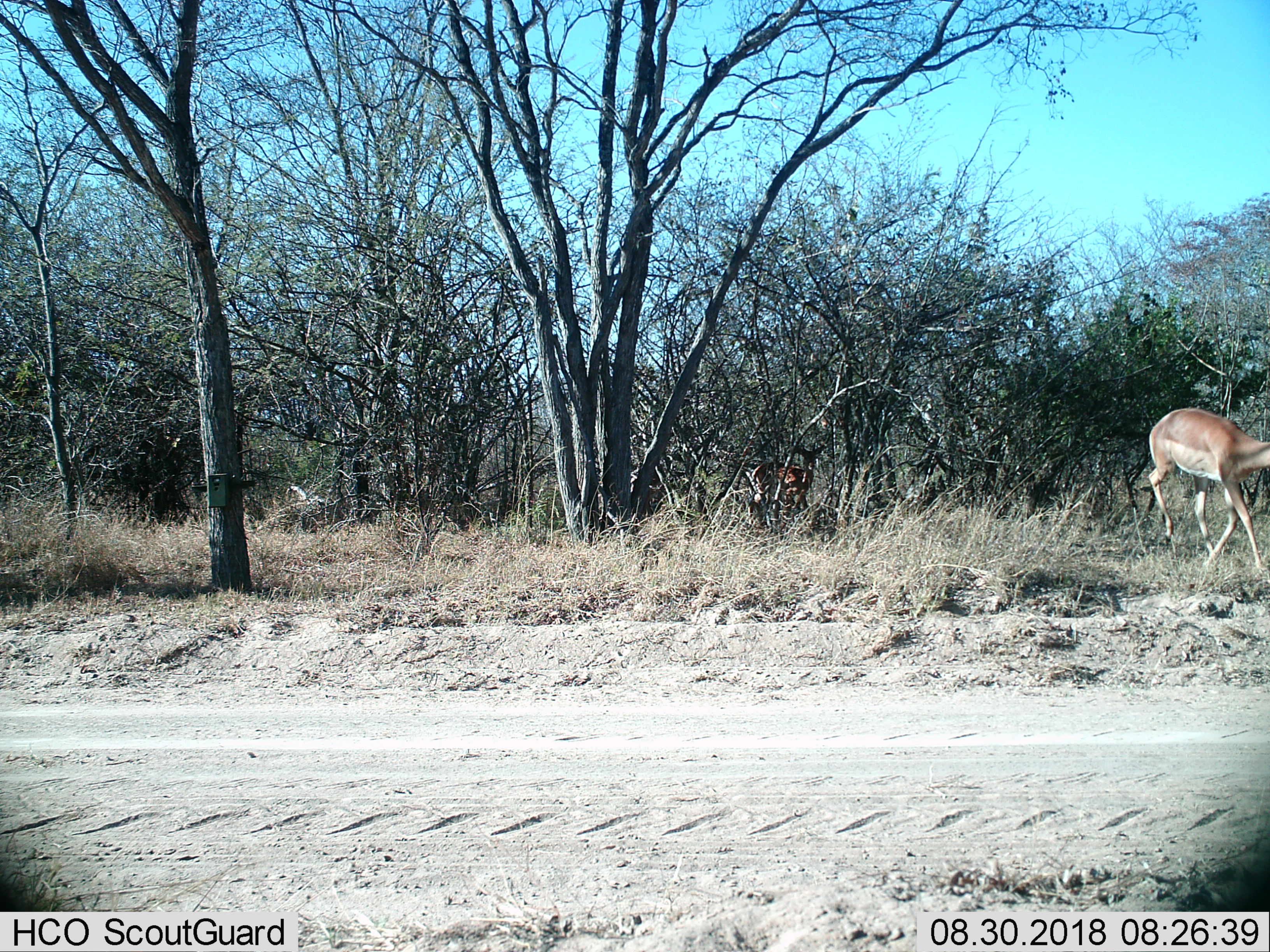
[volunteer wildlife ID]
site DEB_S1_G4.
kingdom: Animalia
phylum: Chordata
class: Mammalia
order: Artiodactyla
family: Bovidae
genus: Aepyceros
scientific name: Aepyceros melampus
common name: impala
Impala (Aepyceros melampus), count 1. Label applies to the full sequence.